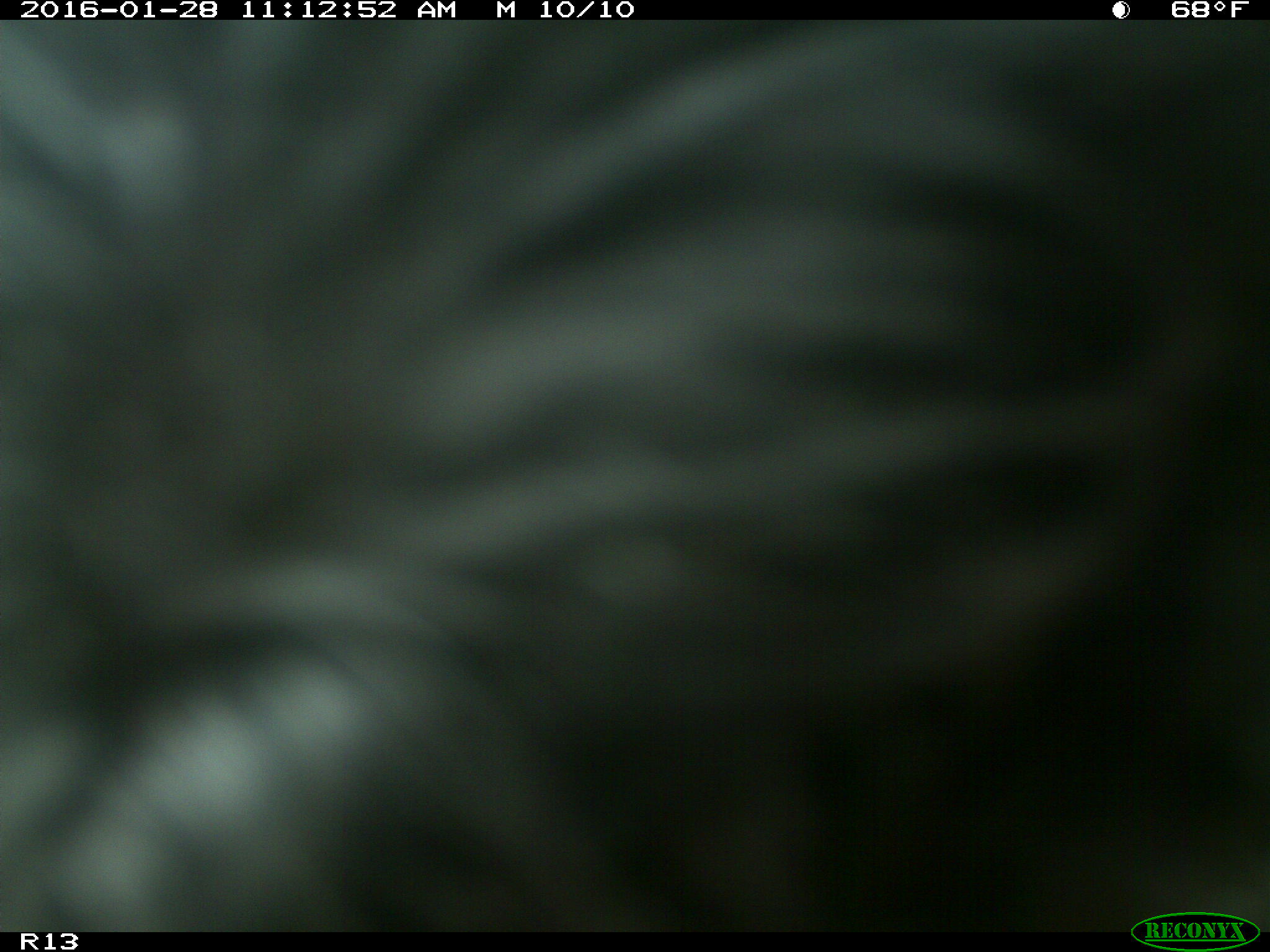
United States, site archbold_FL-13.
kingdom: Animalia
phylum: Chordata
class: Mammalia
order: Artiodactyla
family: Bovidae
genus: Bos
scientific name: Bos taurus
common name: domestic cow